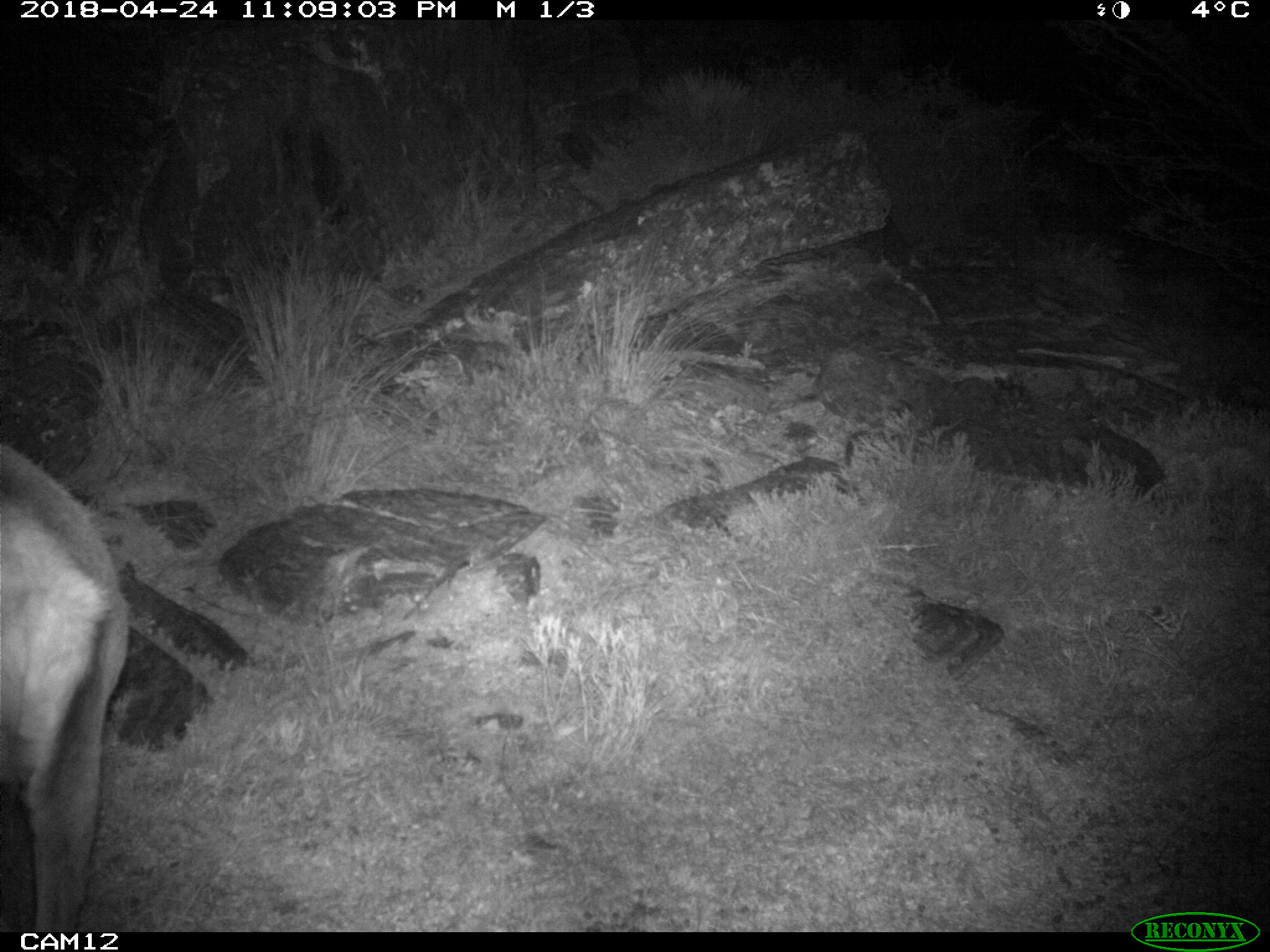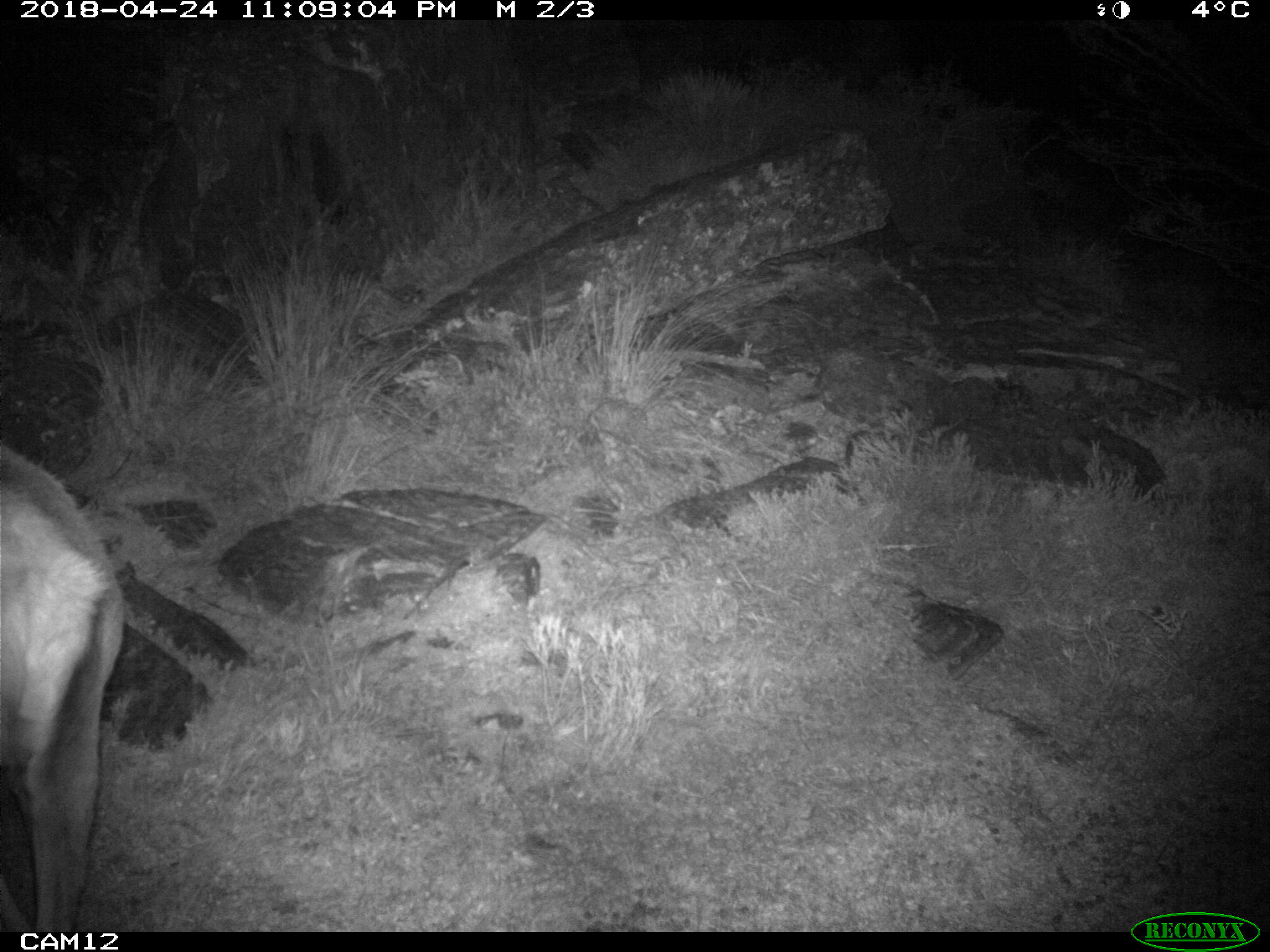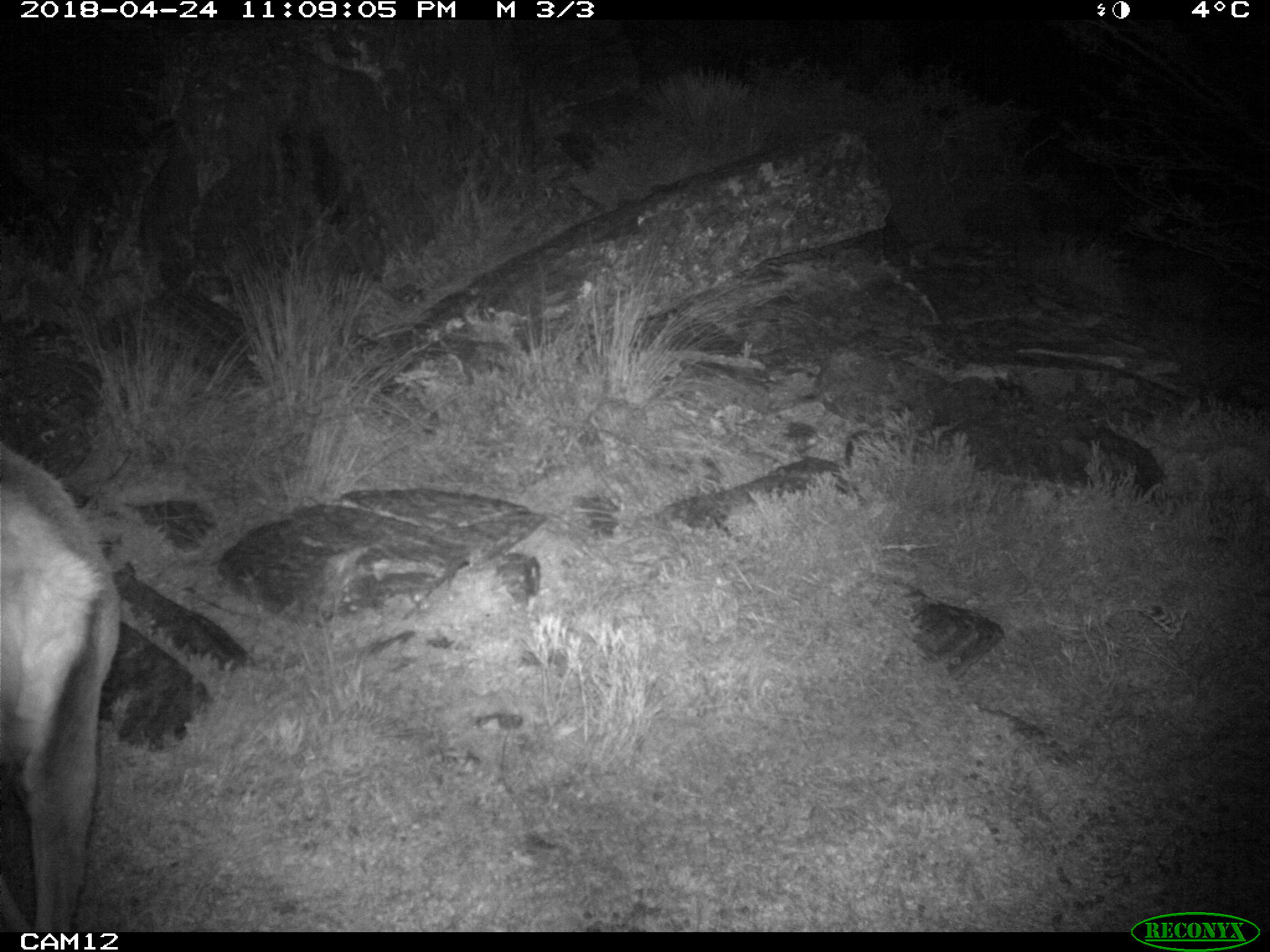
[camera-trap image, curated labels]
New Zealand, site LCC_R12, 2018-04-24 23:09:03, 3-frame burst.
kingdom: Animalia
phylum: Chordata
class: Mammalia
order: Artiodactyla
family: Cervidae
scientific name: Cervidae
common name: deer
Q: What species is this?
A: Deer (Cervidae).